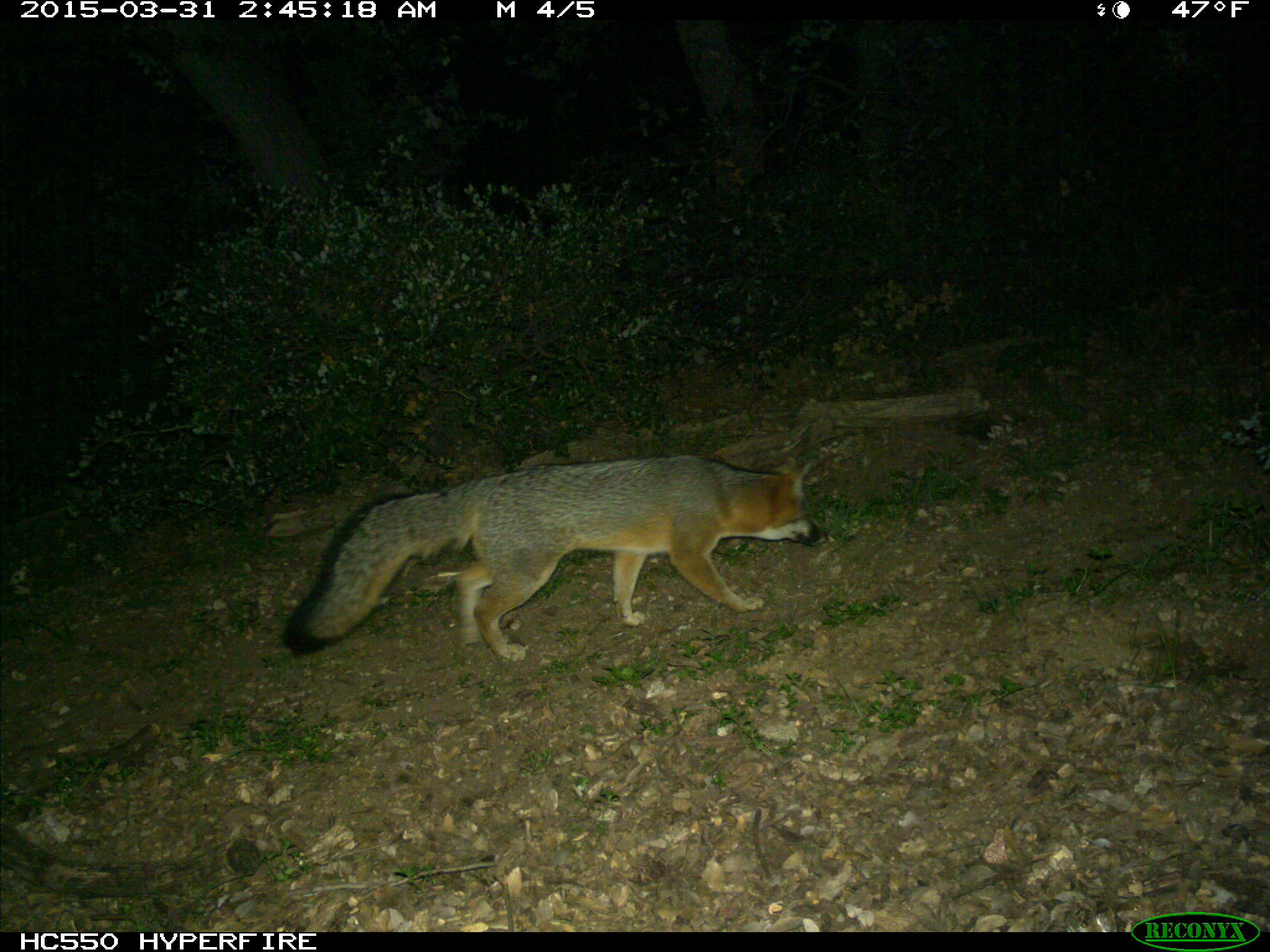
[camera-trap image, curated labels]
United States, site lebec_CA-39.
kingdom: Animalia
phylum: Chordata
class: Mammalia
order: Carnivora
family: Canidae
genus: Urocyon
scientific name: Urocyon cinereoargenteus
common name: gray fox